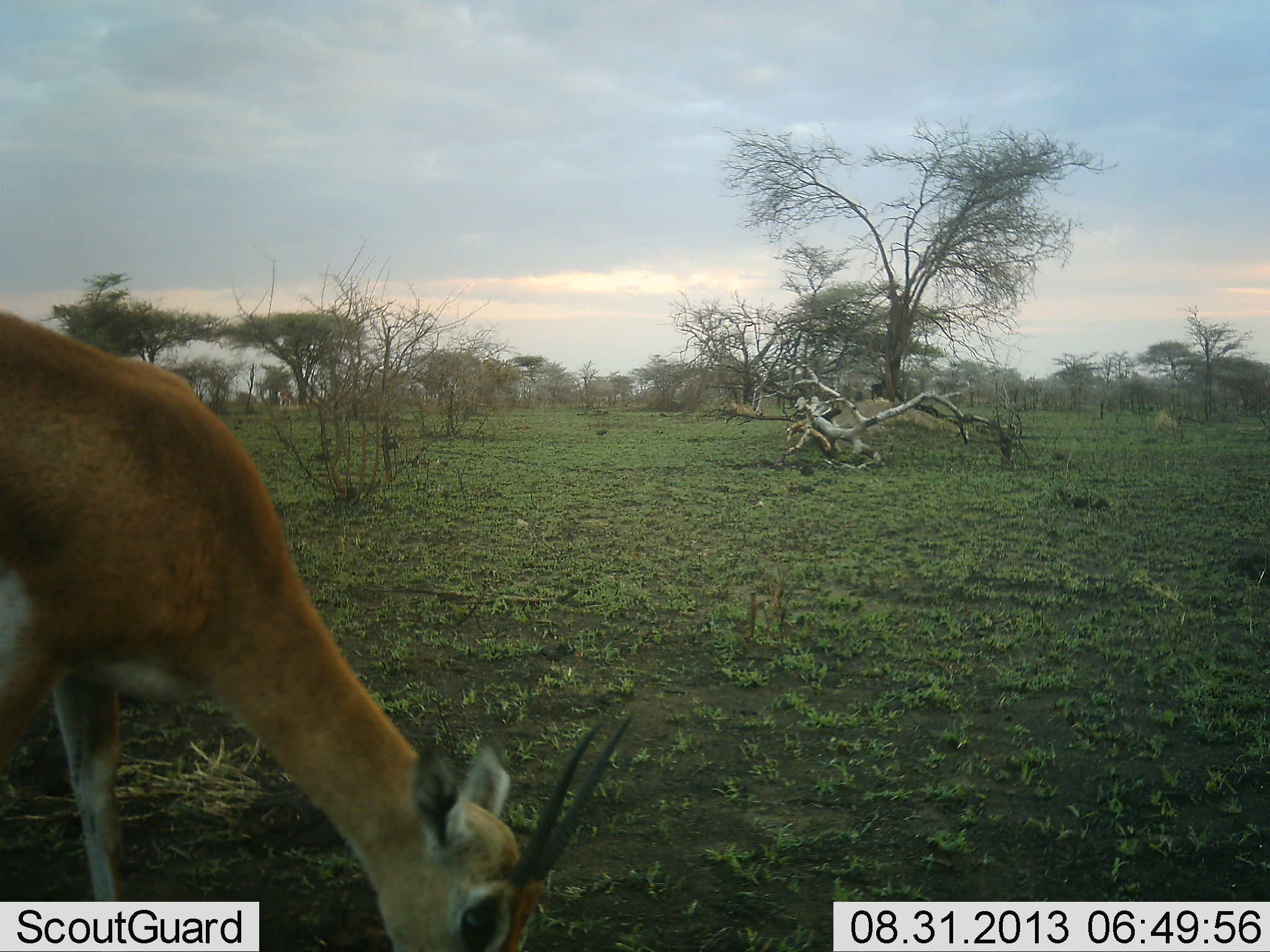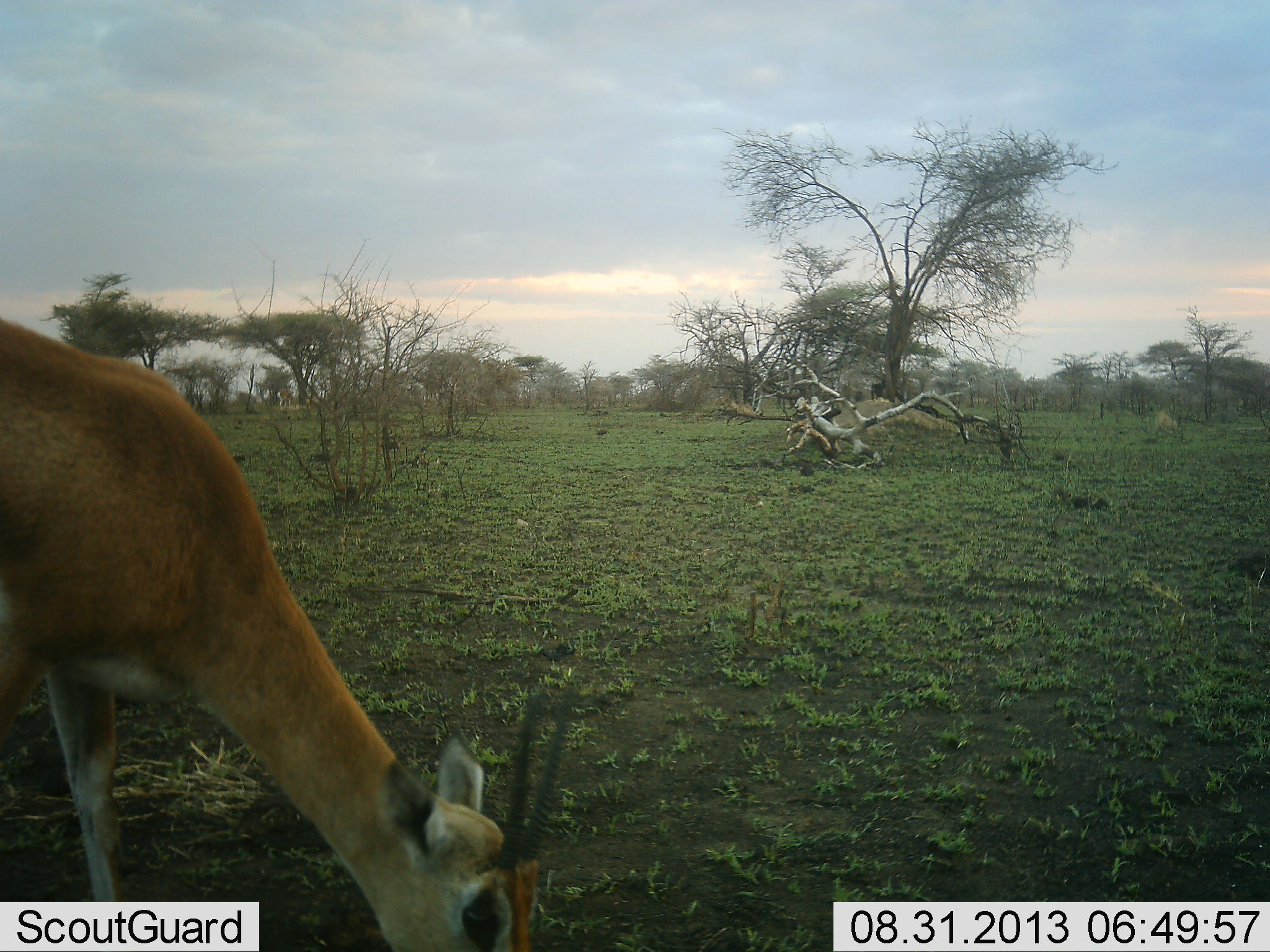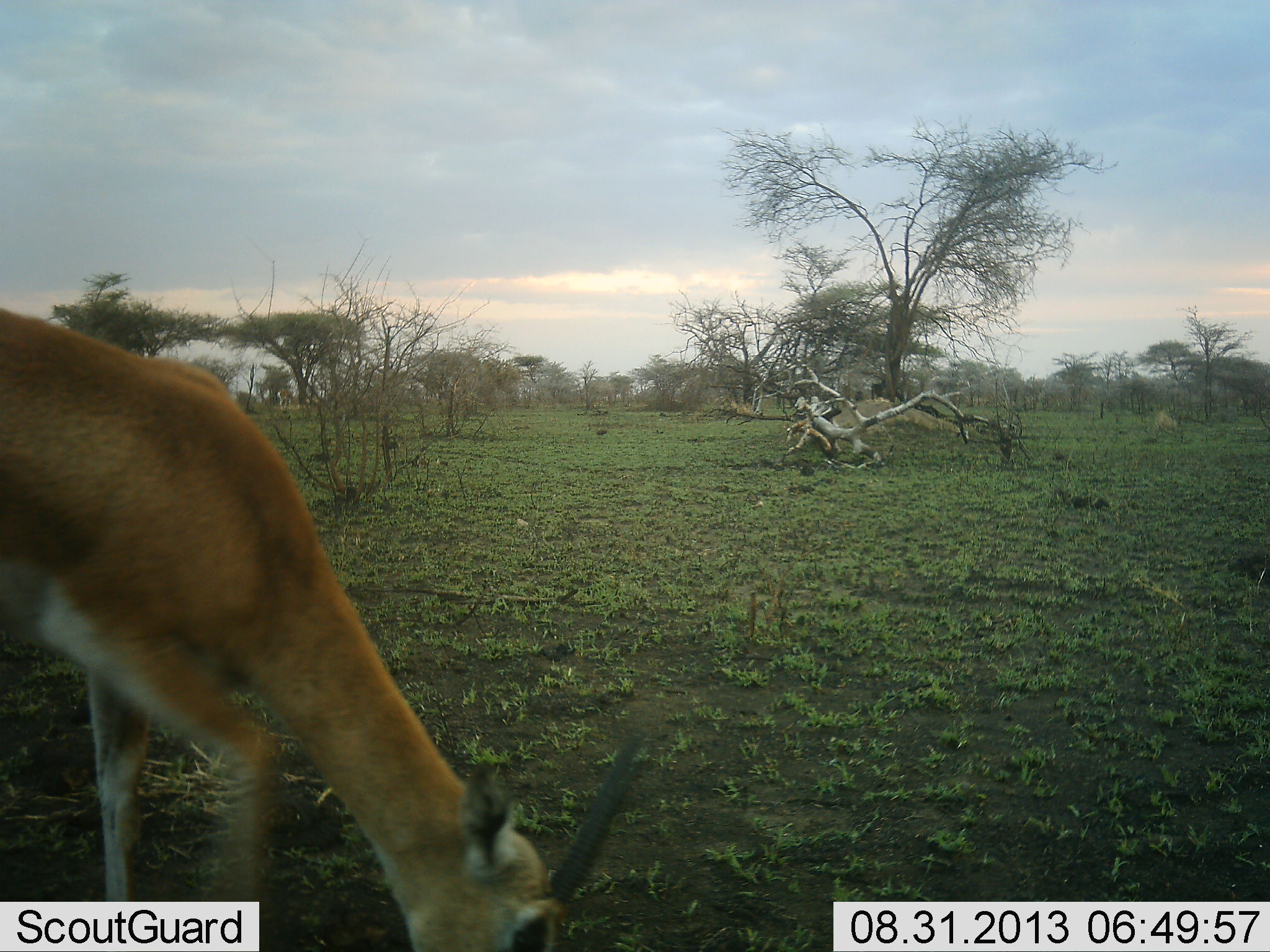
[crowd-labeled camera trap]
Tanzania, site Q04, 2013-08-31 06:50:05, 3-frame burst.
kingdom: Animalia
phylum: Chordata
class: Mammalia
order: Artiodactyla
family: Bovidae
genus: Nanger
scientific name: Nanger granti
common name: grant's gazelle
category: gazellegrants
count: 1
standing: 26%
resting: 0%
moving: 5%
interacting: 0%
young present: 0%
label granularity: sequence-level